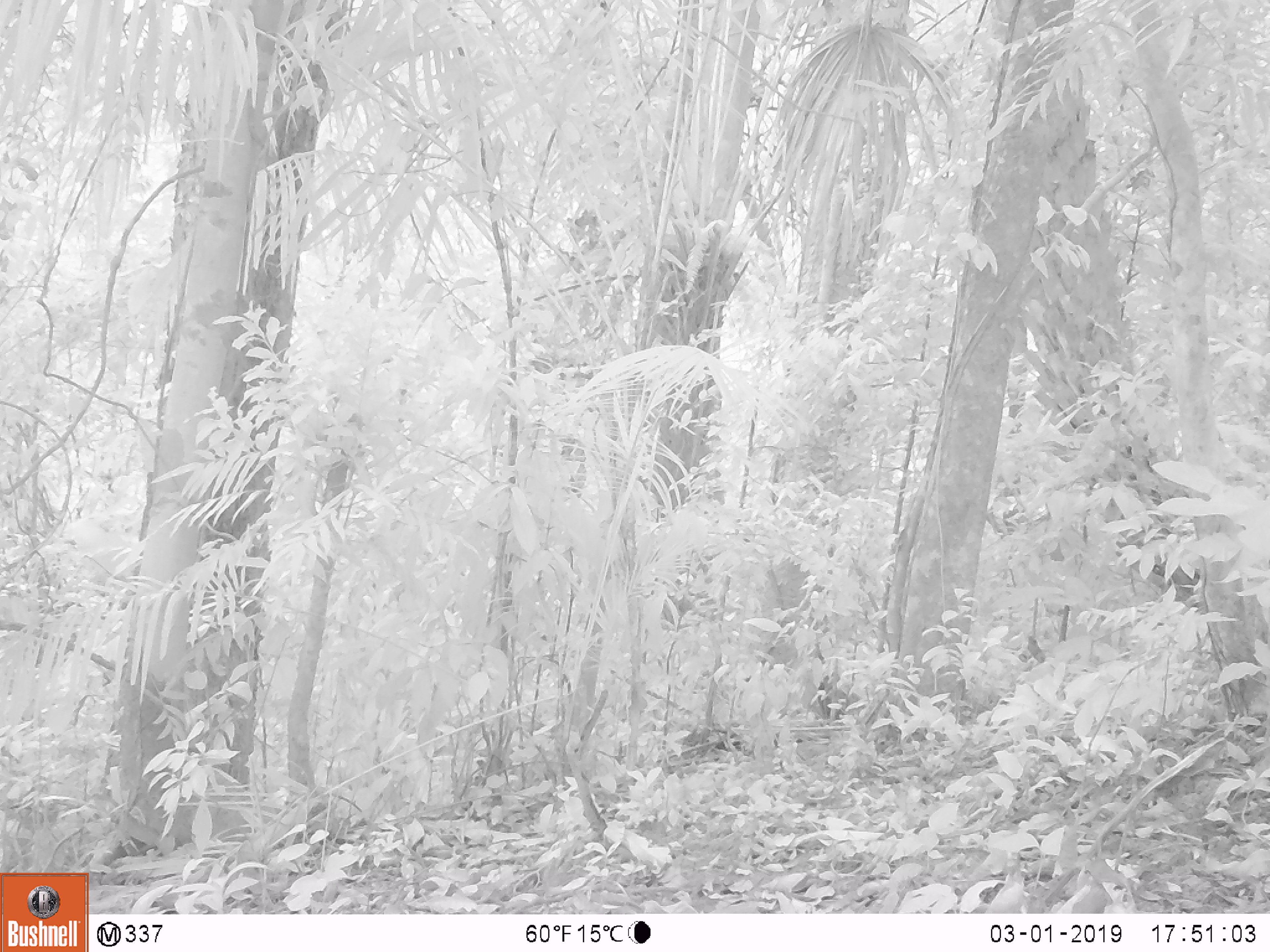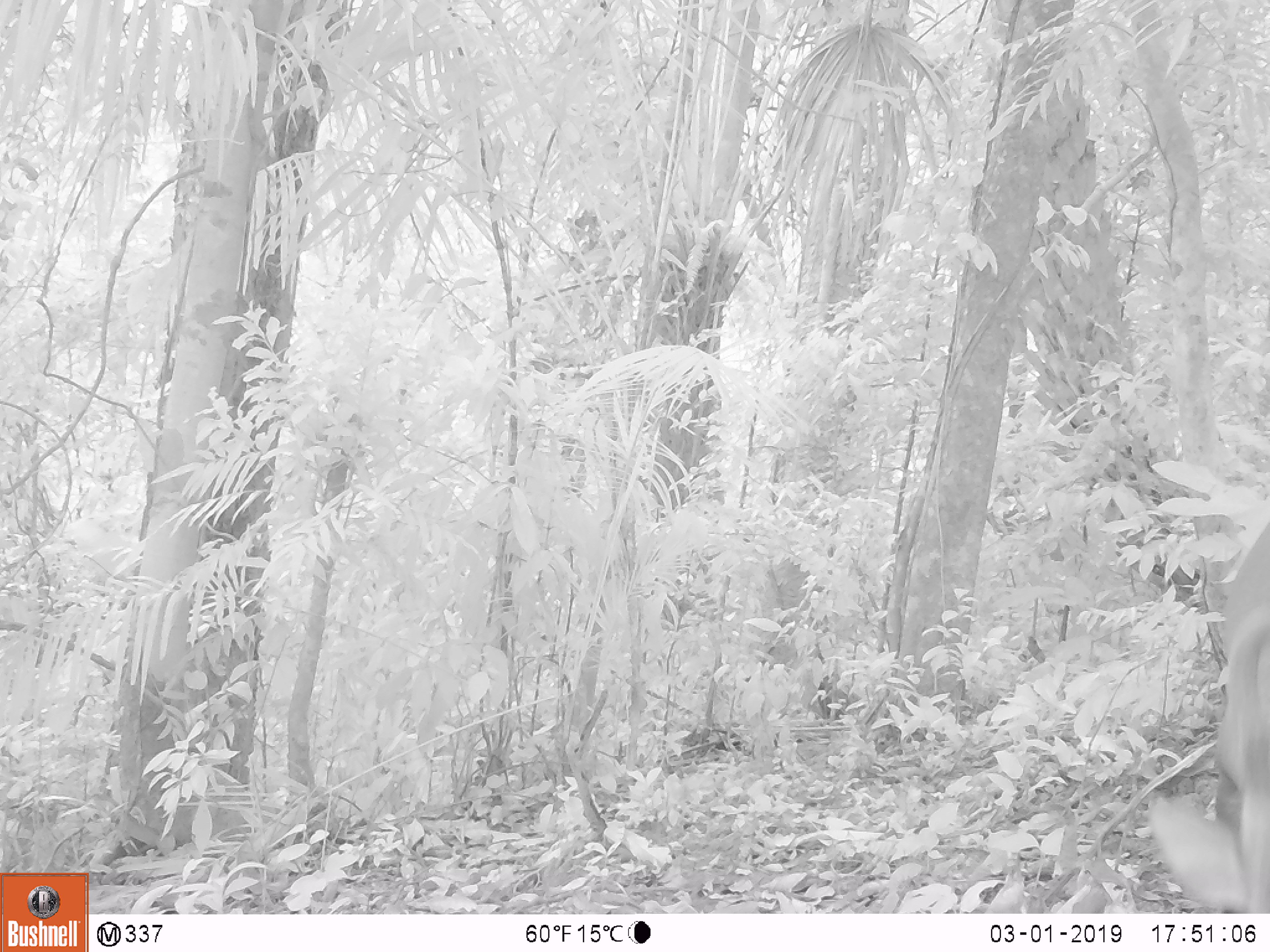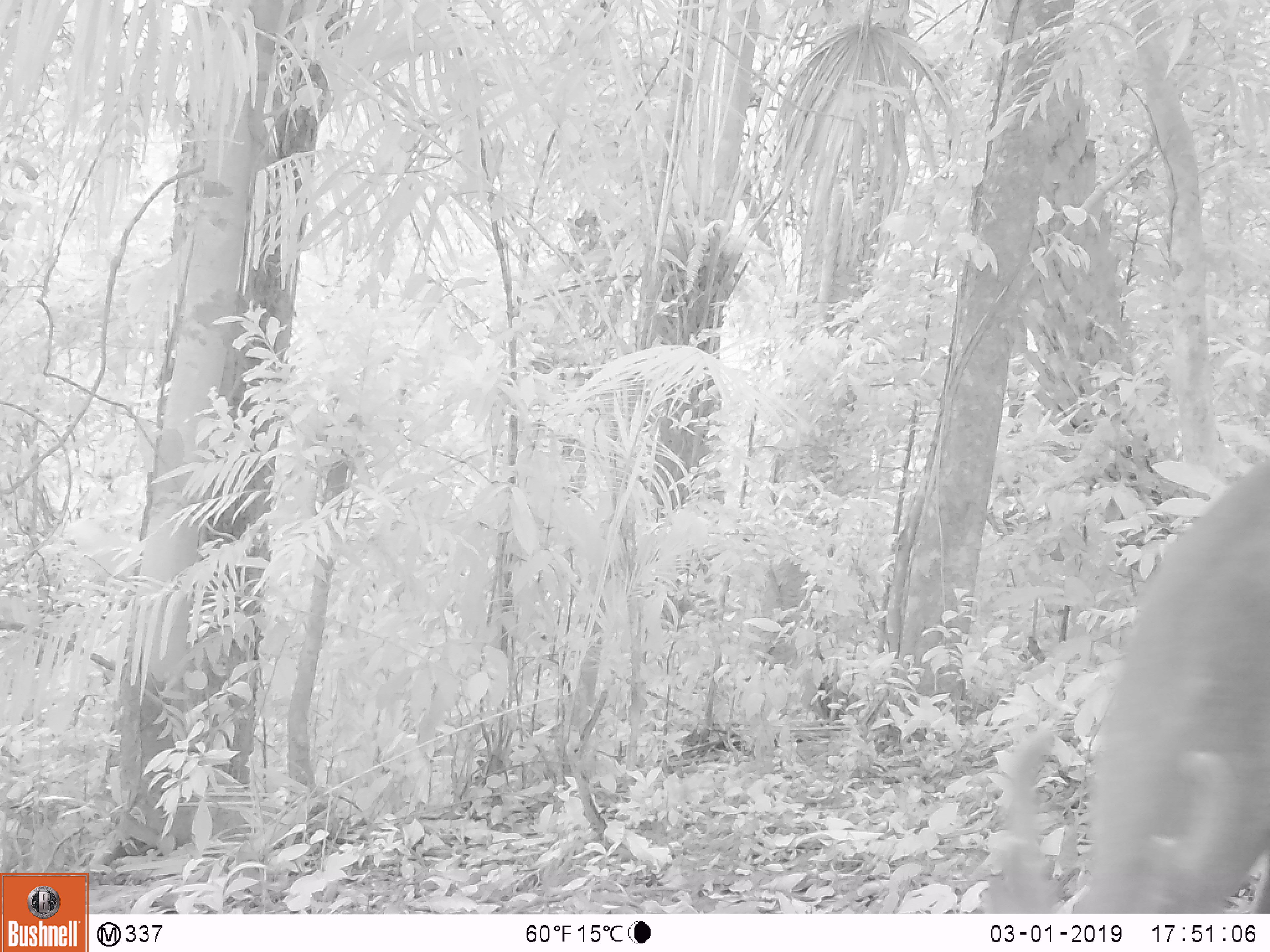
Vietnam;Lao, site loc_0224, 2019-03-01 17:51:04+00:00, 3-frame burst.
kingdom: Animalia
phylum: Chordata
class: Mammalia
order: Artiodactyla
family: Cervidae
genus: Muntiacus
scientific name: Muntiacus vuquangensis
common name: large-antlered muntjac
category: large antlered muntjac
Large antlered muntjac (large-antlered muntjac) (Muntiacus vuquangensis). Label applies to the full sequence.